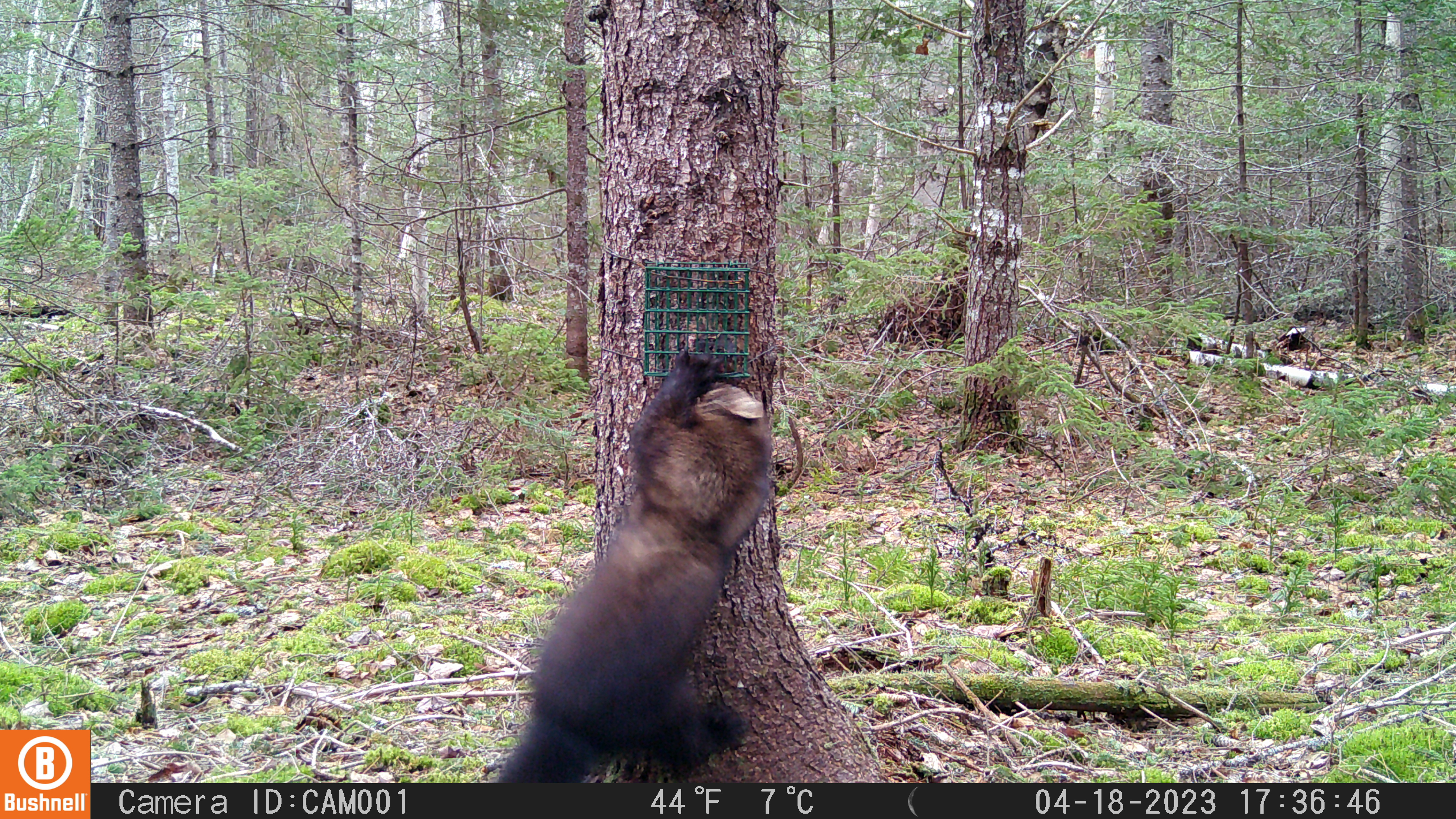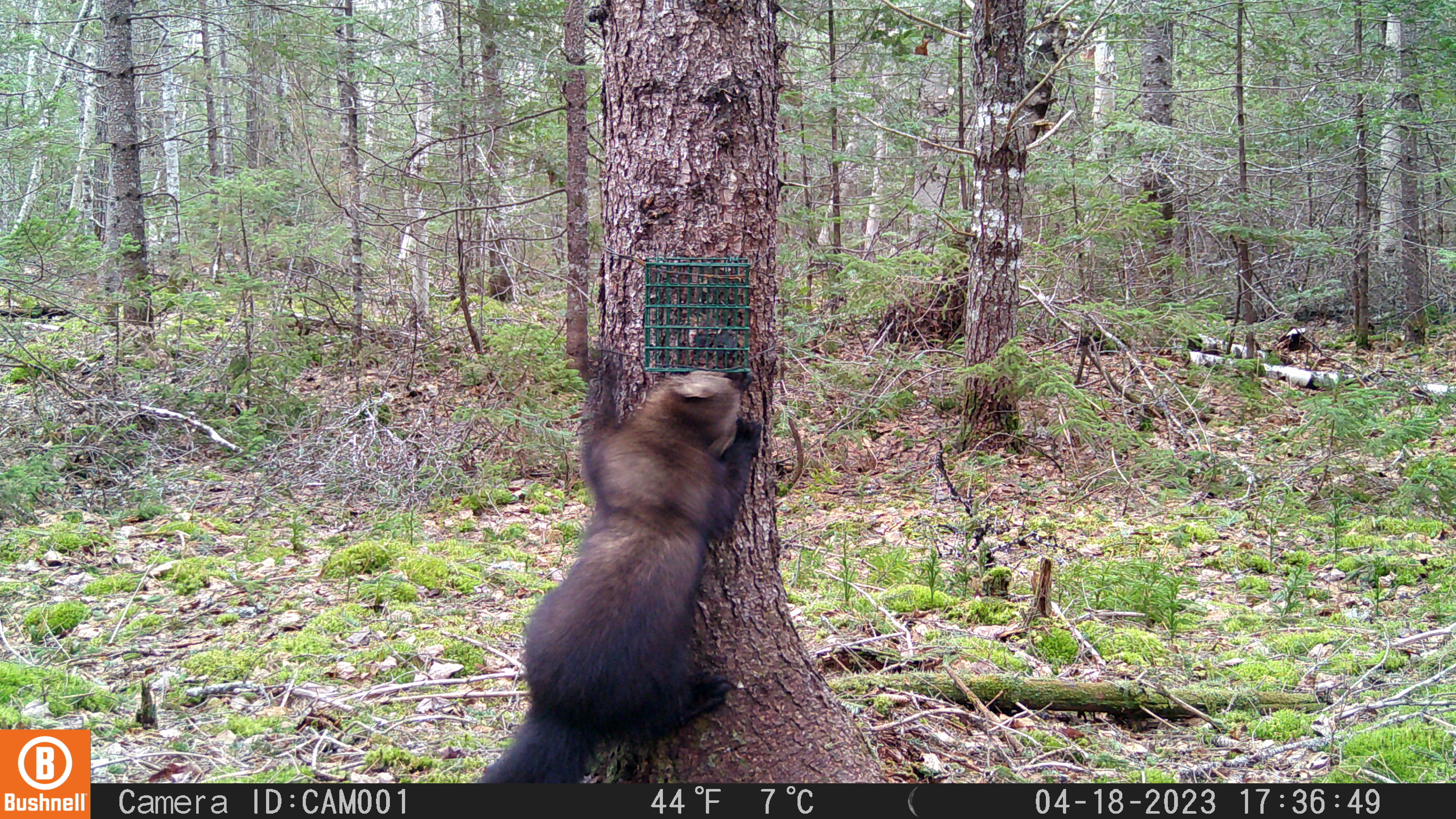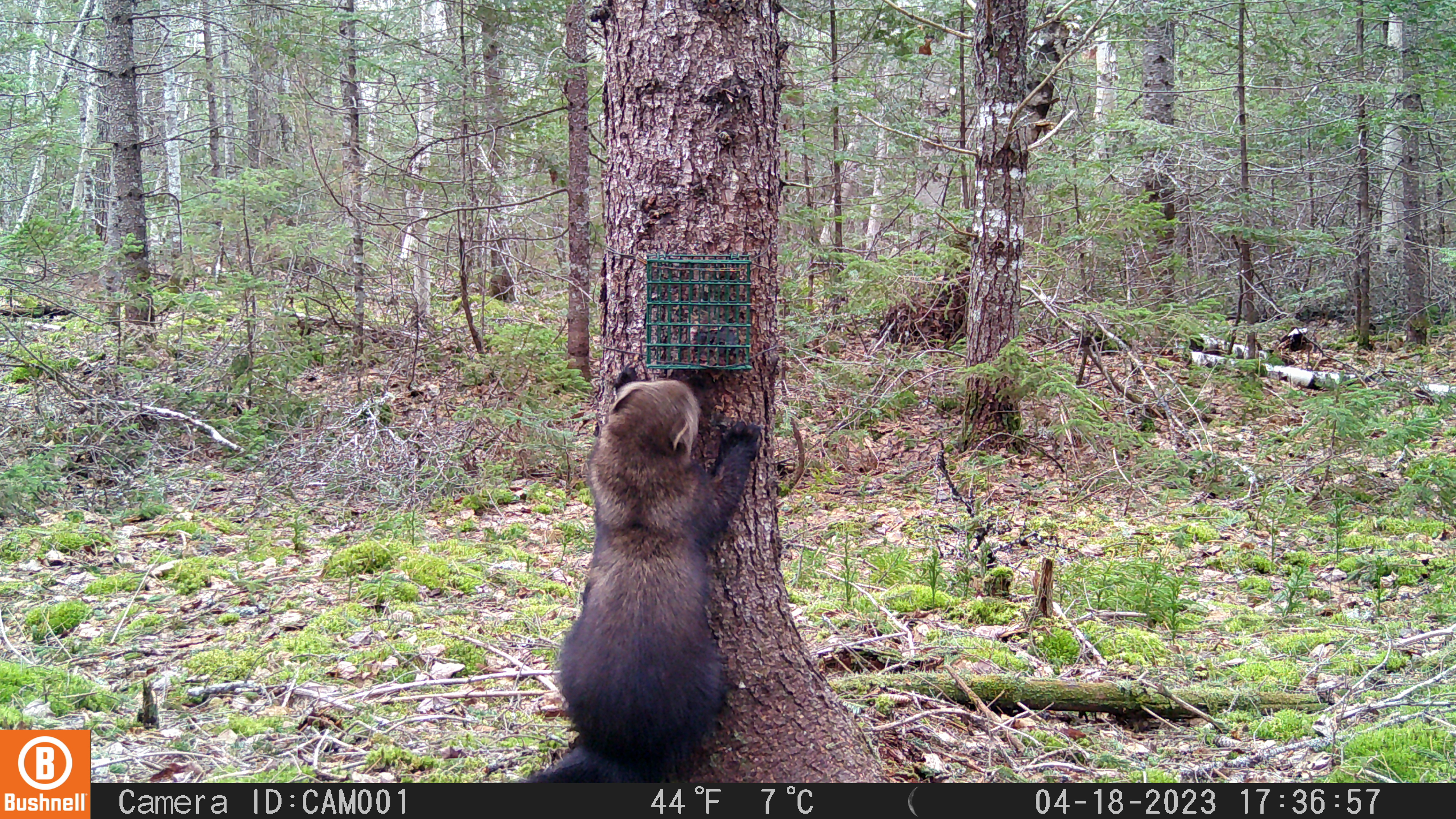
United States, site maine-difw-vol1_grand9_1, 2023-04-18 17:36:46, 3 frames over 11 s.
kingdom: Animalia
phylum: Chordata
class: Mammalia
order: Carnivora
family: Mustelidae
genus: Pekania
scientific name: Pekania pennanti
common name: fisher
Fisher (Pekania pennanti).